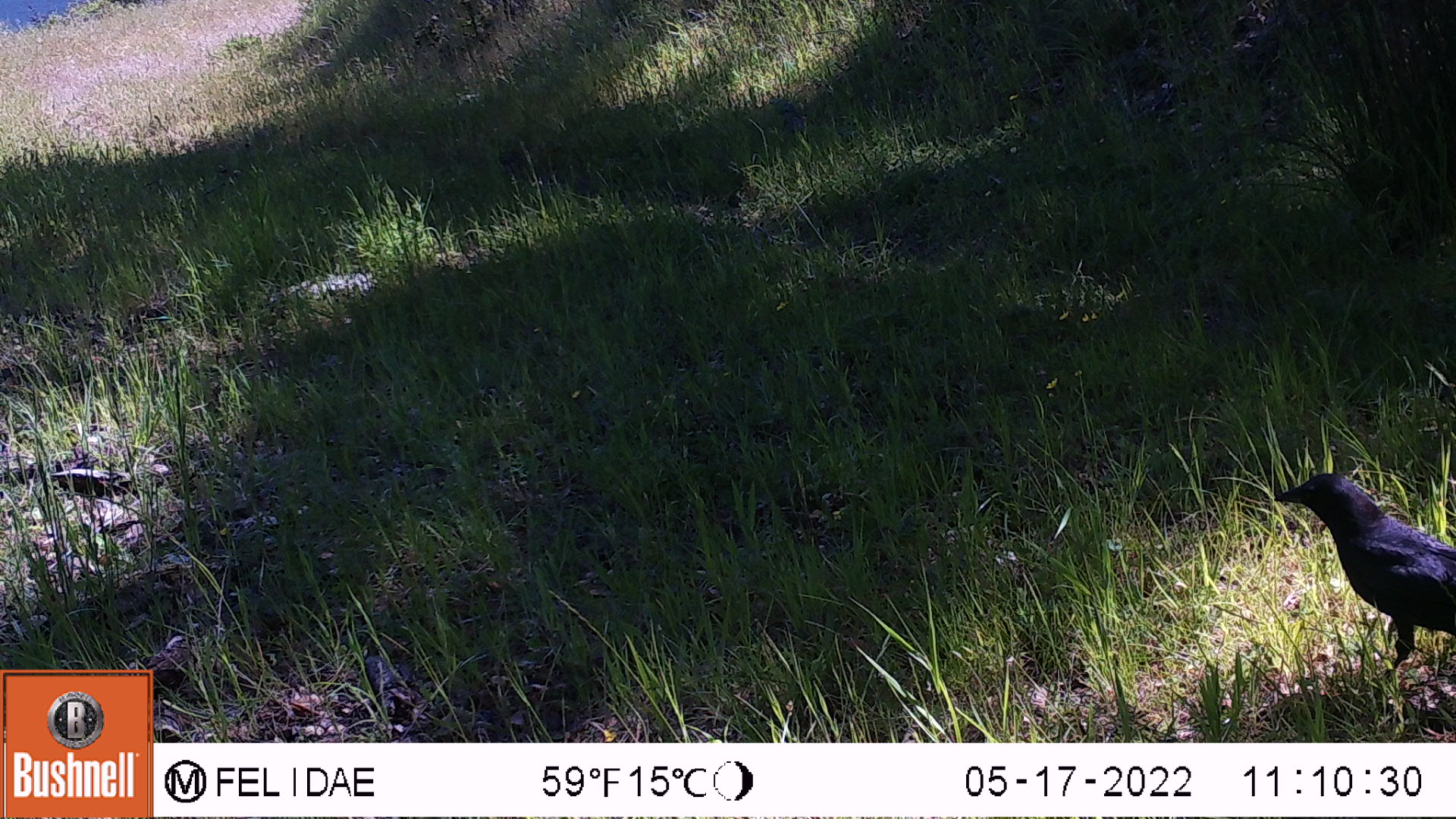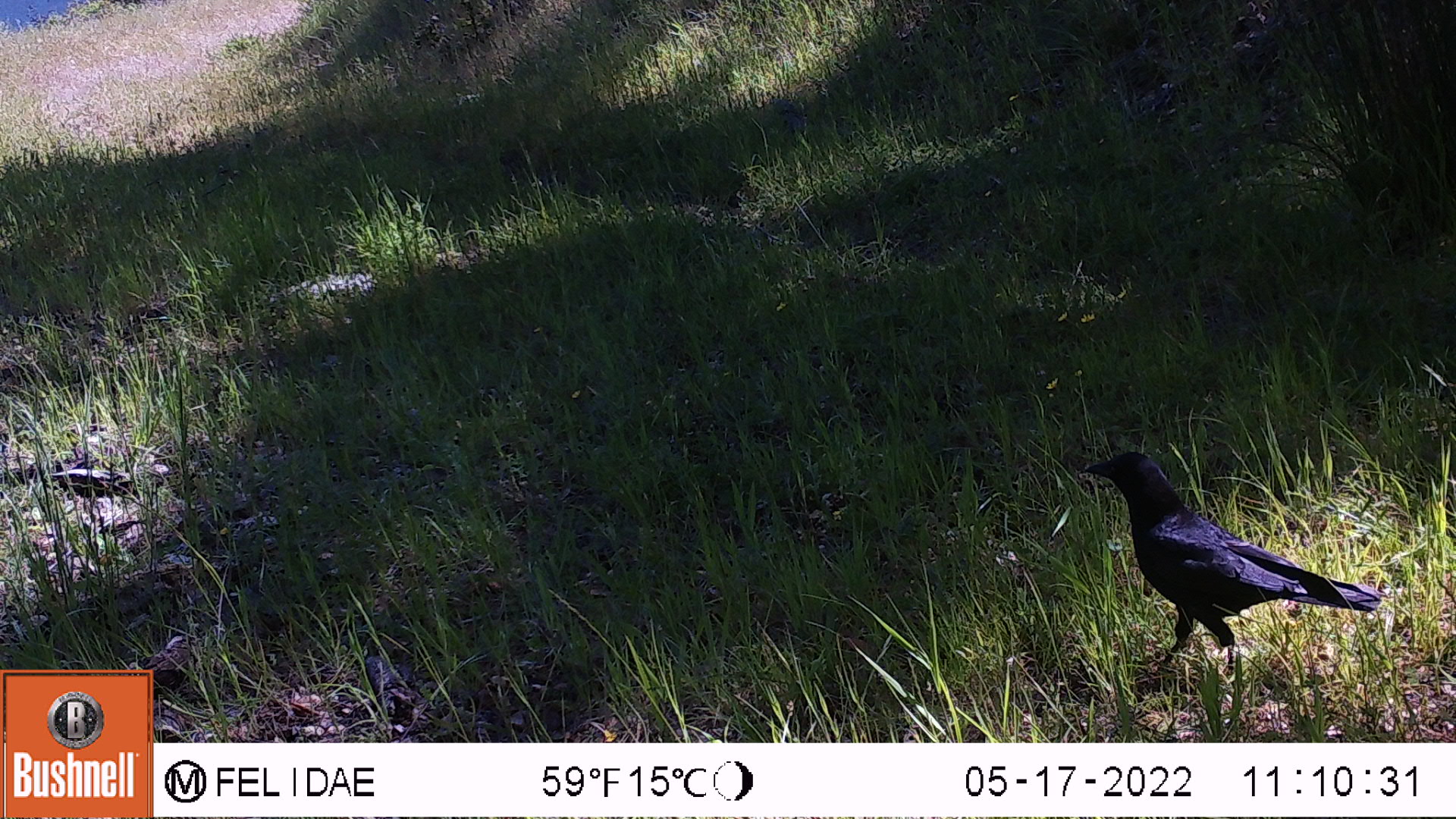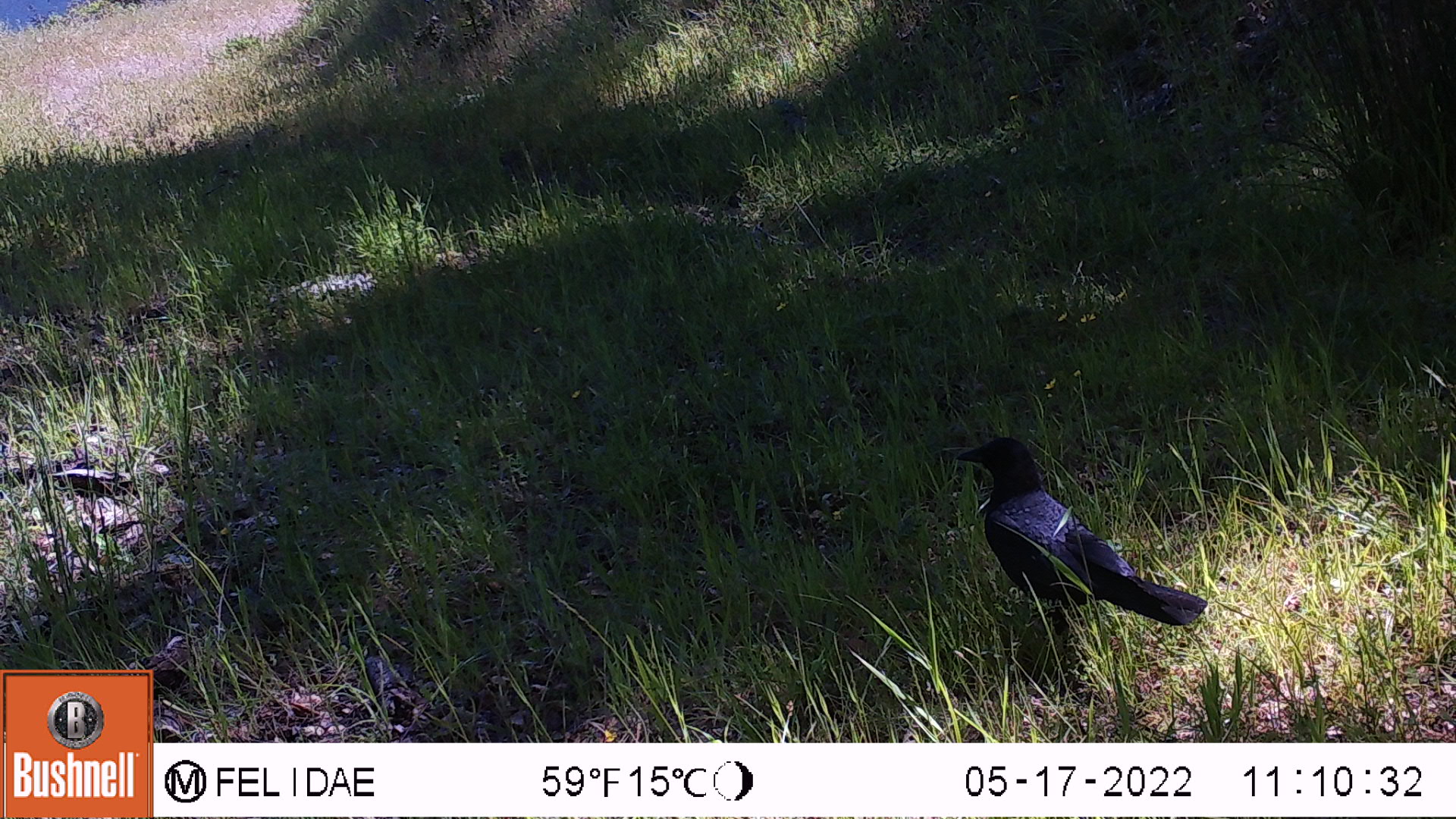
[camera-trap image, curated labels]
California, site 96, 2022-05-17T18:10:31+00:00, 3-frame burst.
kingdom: Animalia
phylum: Chordata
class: Aves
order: Passeriformes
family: Corvidae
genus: Corvus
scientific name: Corvus brachyrhynchos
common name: american crow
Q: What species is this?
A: American crow (Corvus brachyrhynchos).